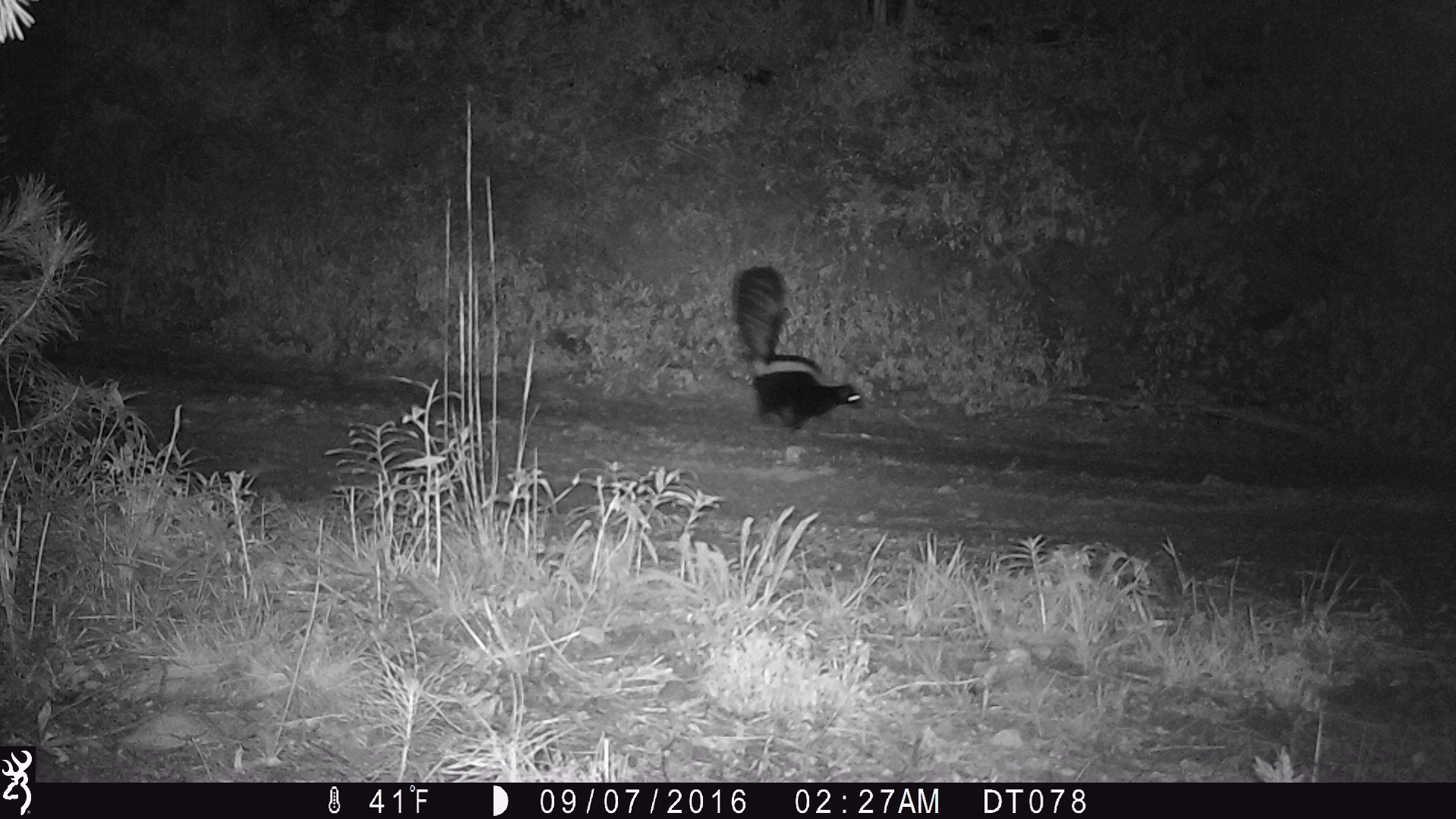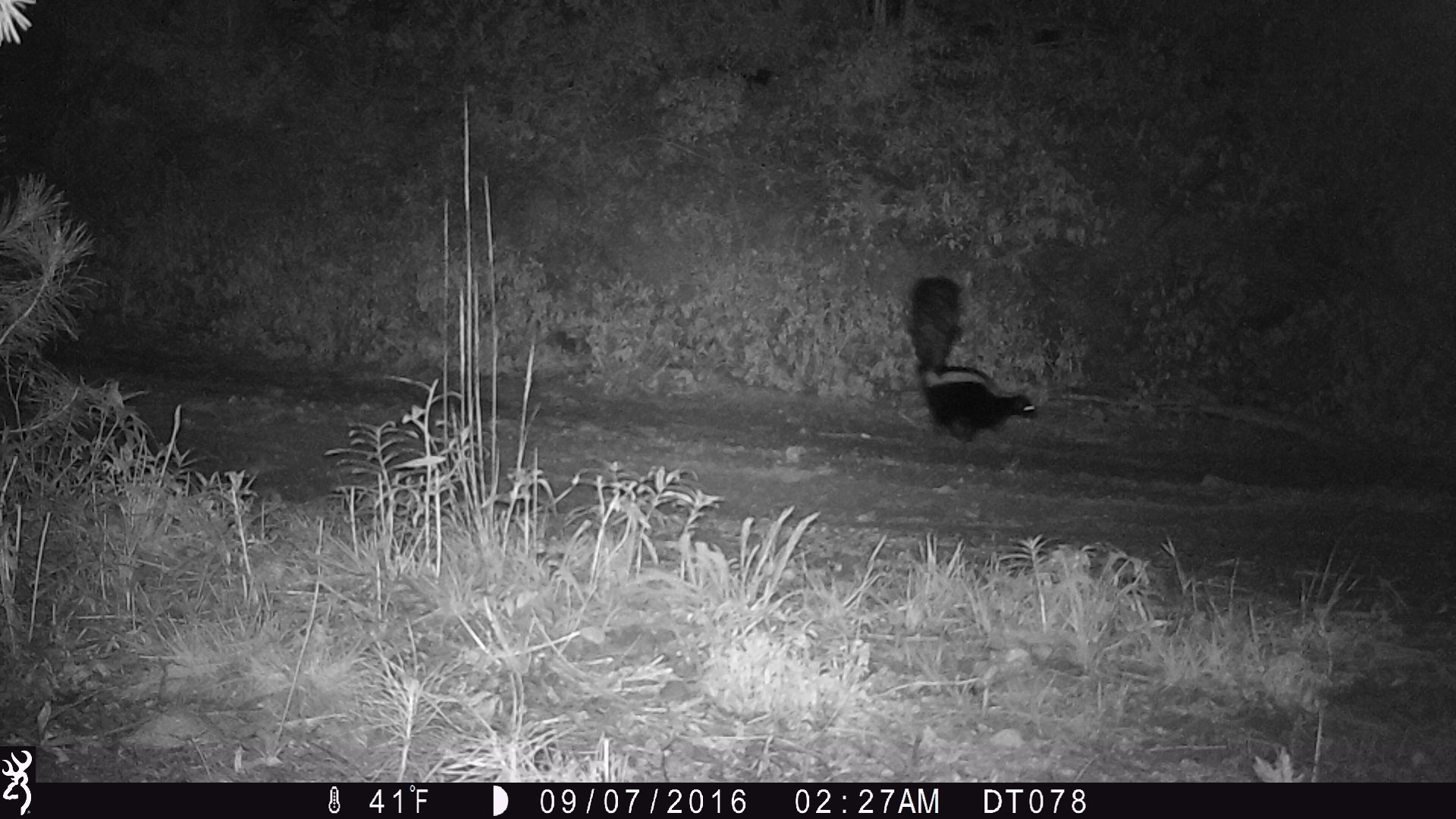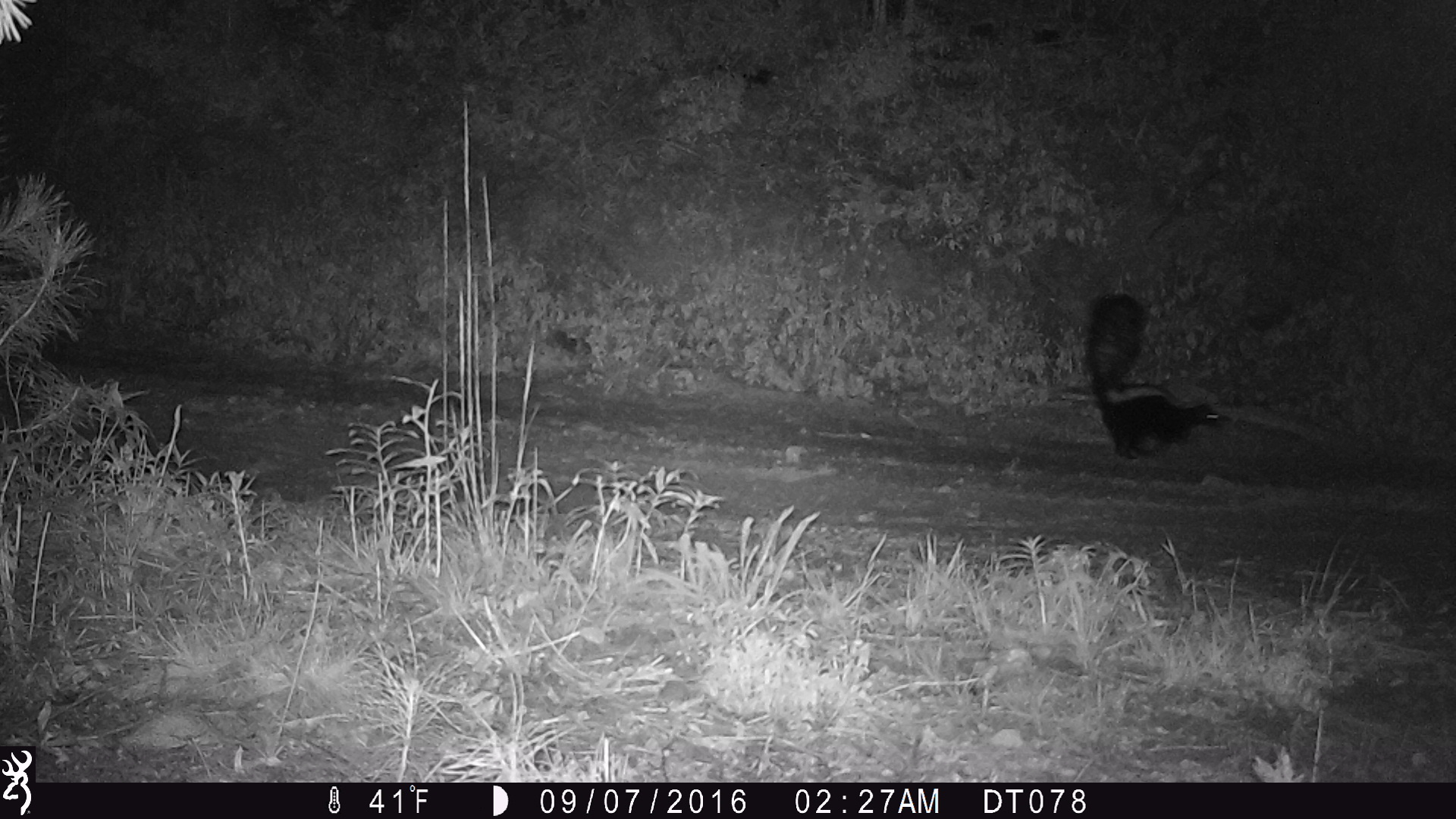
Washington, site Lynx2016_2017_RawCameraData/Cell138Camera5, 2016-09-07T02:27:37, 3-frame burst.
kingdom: Animalia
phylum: Chordata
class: Mammalia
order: Carnivora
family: Mephitidae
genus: Mephitis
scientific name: Mephitis mephitis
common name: striped skunk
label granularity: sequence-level